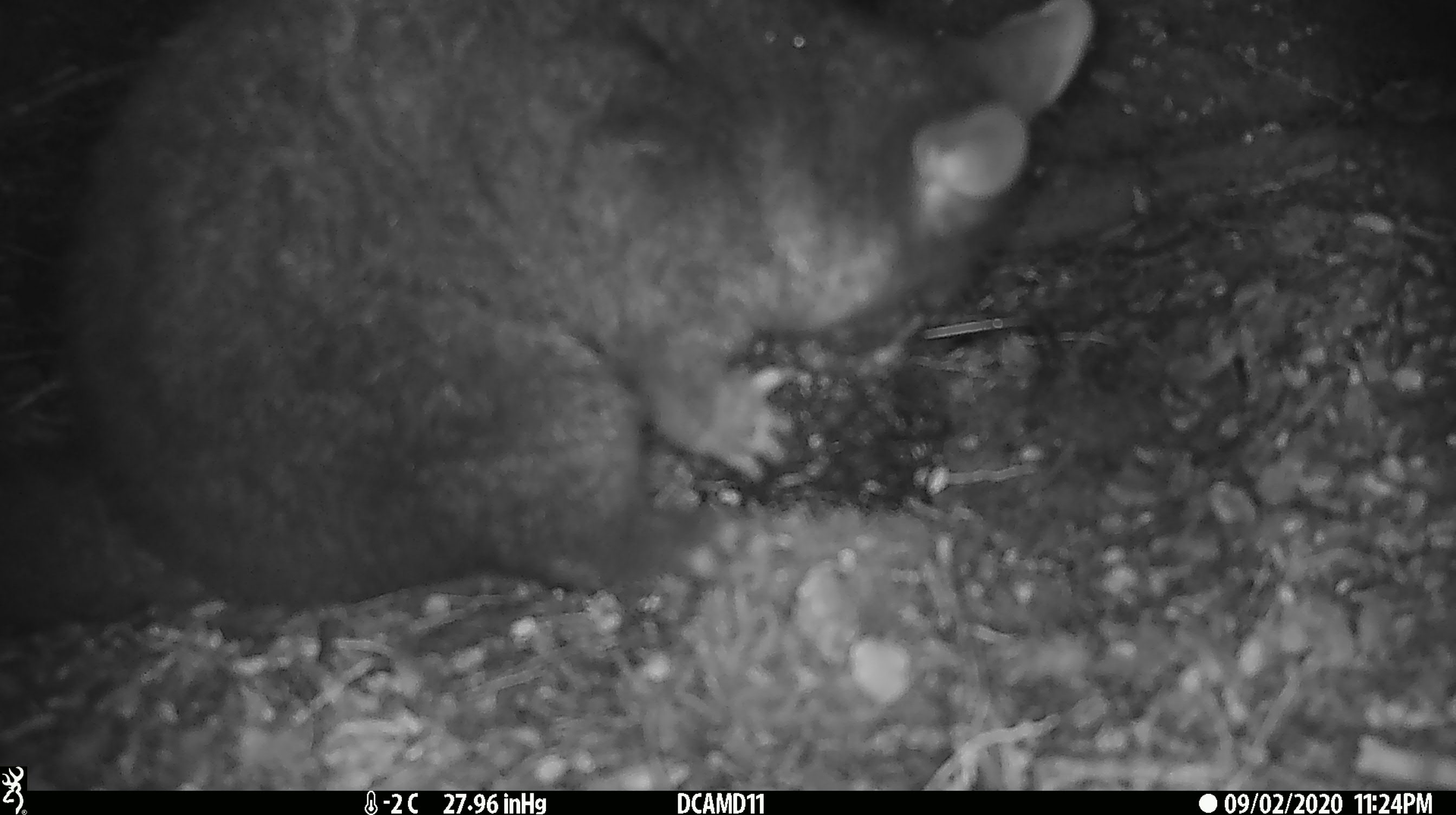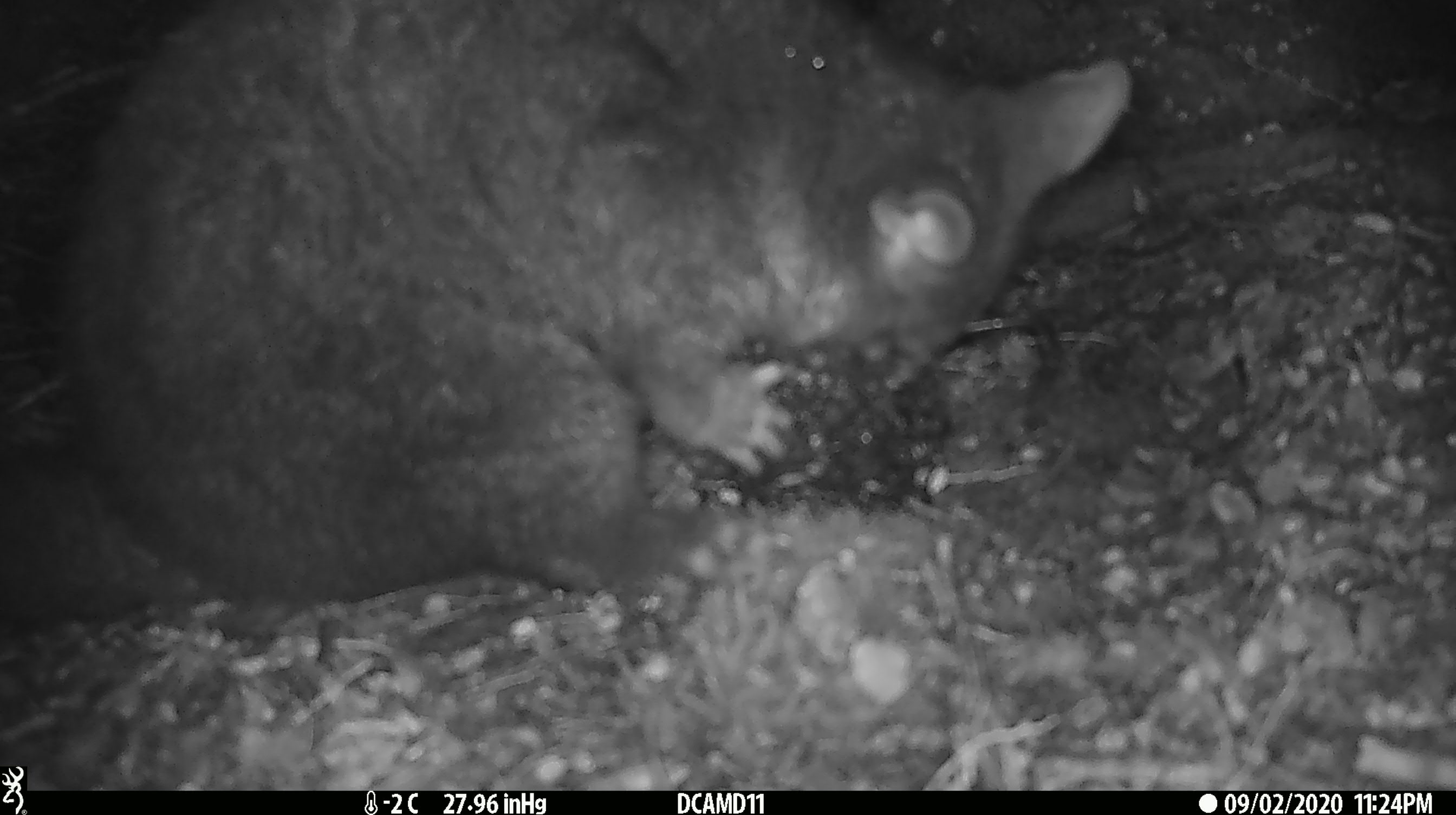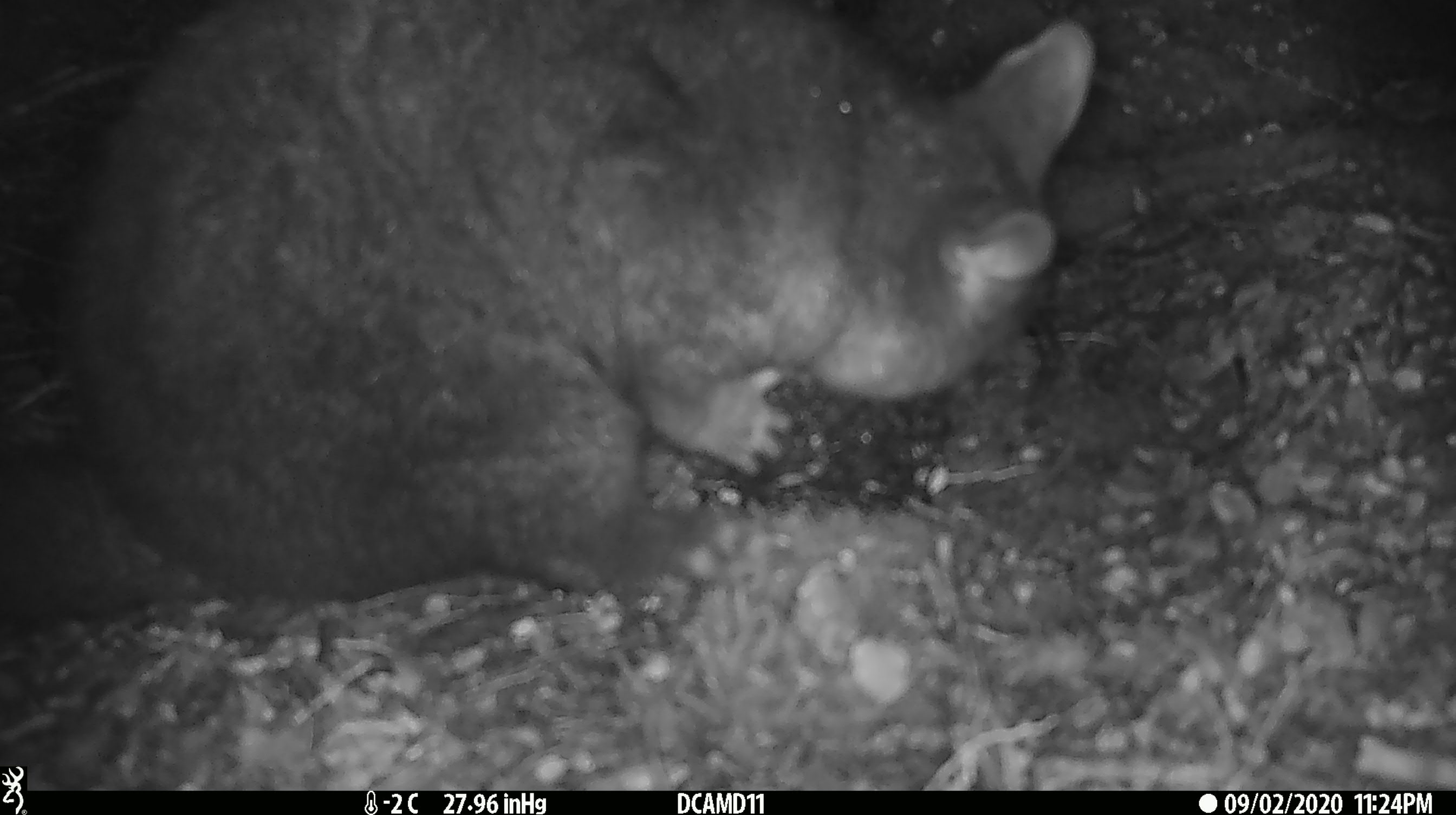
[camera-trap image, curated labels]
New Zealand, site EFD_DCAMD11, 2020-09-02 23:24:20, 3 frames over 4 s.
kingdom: Animalia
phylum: Chordata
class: Mammalia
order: Diprotodontia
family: Phalangeridae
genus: Trichosurus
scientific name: Trichosurus vulpecula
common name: common brushtail possum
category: possum